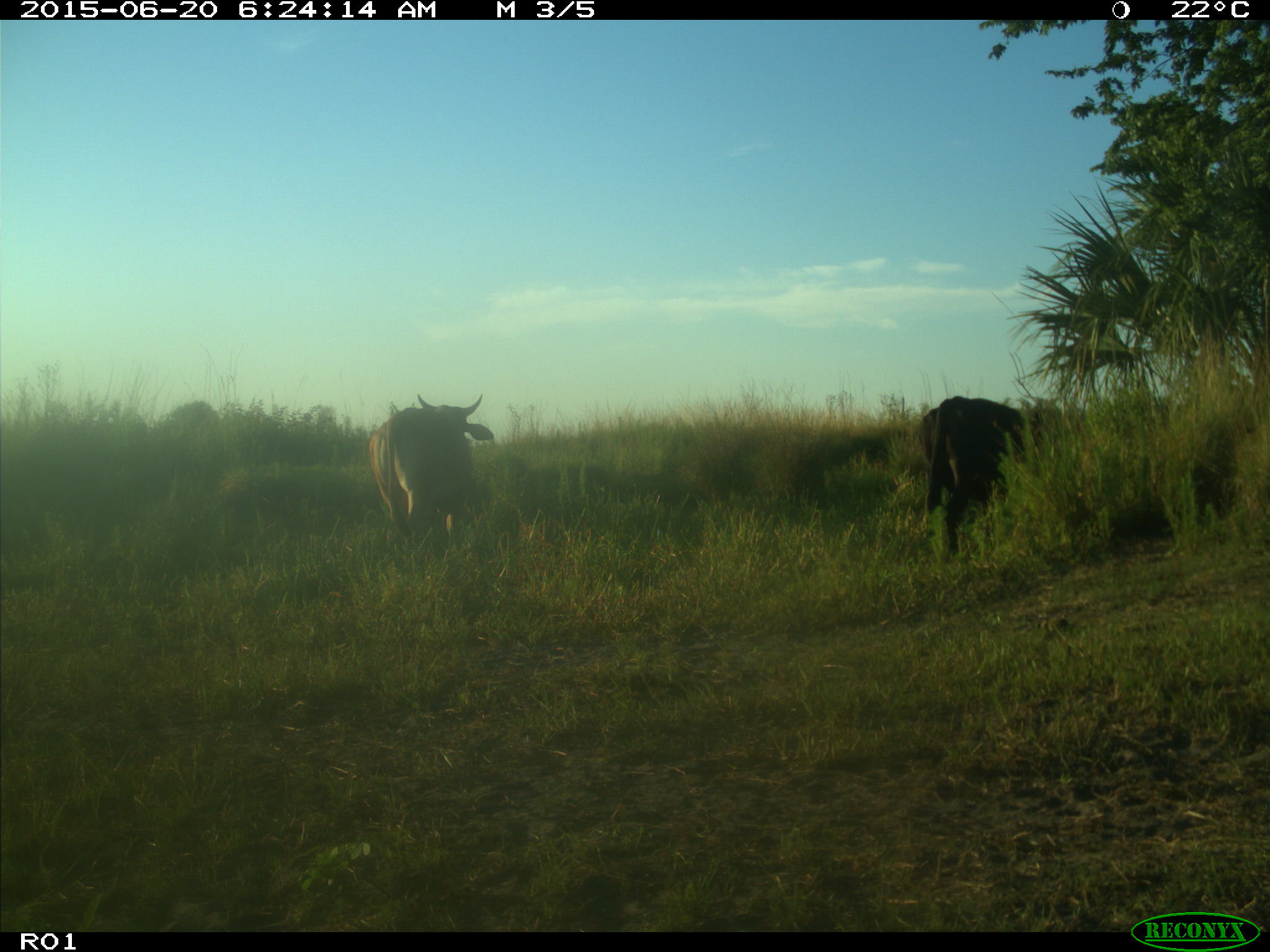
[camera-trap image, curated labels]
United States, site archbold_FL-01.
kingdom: Animalia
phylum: Chordata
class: Mammalia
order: Artiodactyla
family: Bovidae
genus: Bos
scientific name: Bos taurus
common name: domestic cow